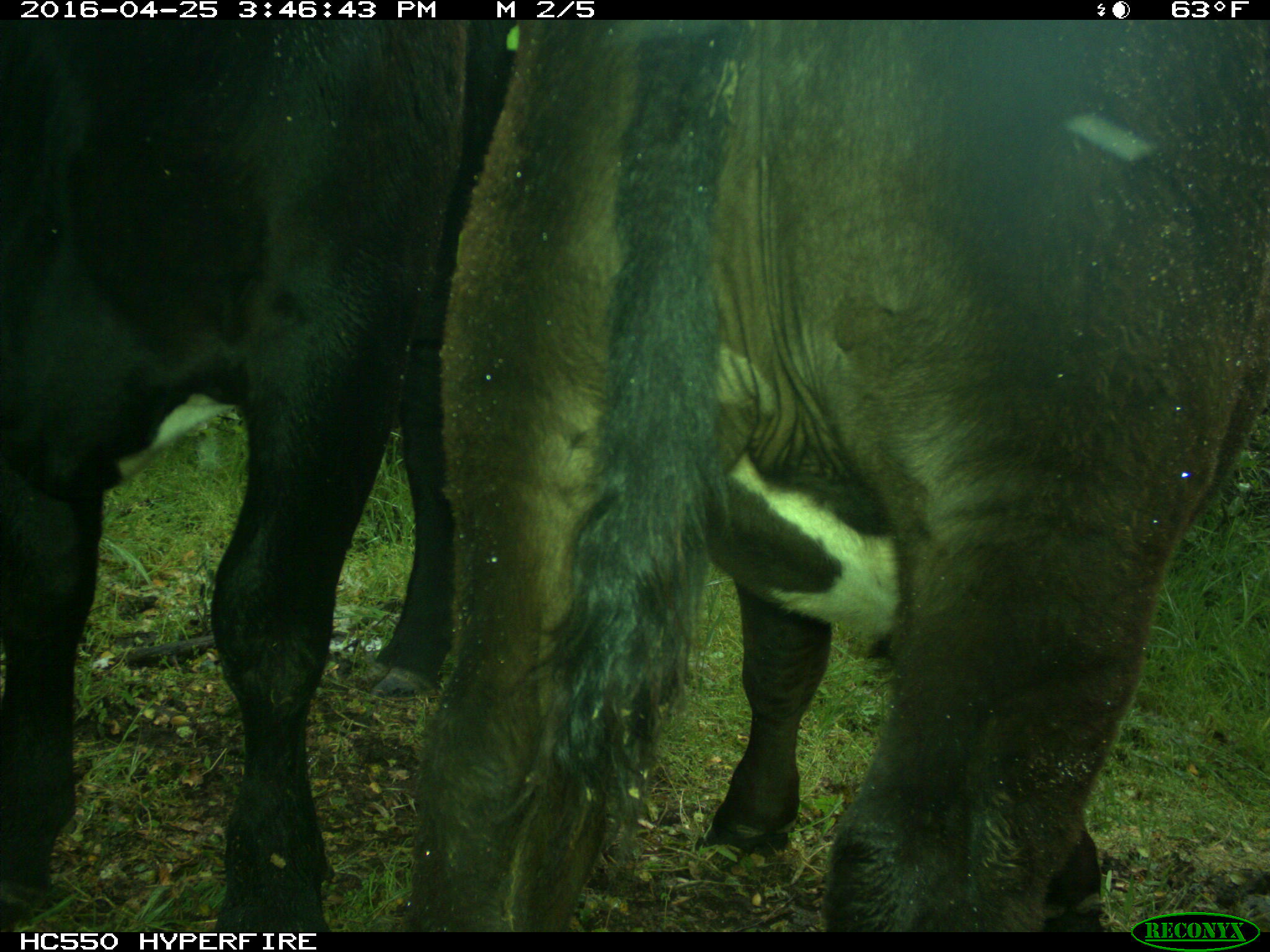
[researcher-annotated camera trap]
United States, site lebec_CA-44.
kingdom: Animalia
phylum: Chordata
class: Mammalia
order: Artiodactyla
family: Bovidae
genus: Bos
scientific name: Bos taurus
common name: domestic cow